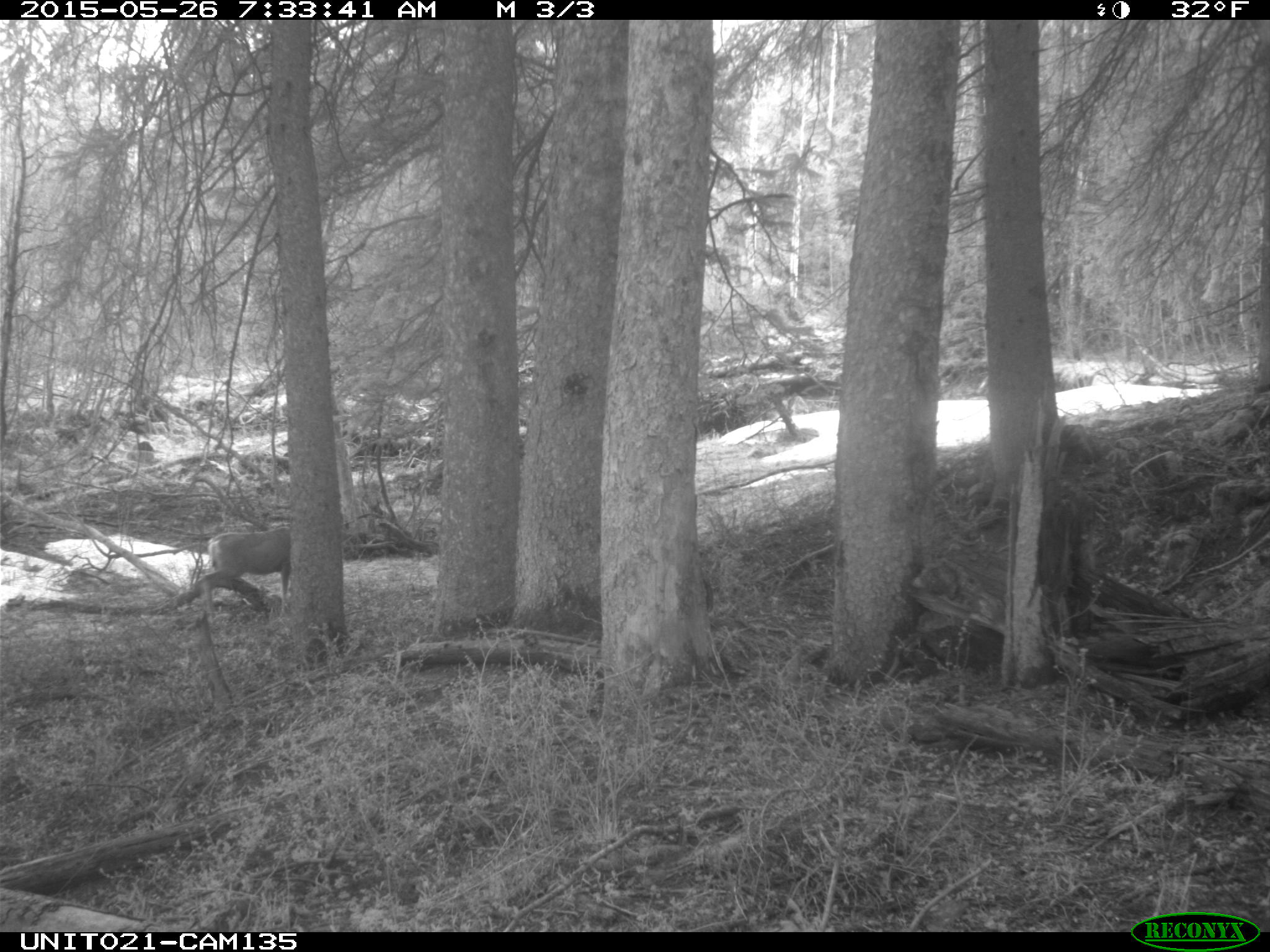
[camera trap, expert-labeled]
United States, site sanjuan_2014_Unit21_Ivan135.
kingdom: Animalia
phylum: Chordata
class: Mammalia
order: Artiodactyla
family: Cervidae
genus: Odocoileus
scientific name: Odocoileus hemionus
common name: mule deer